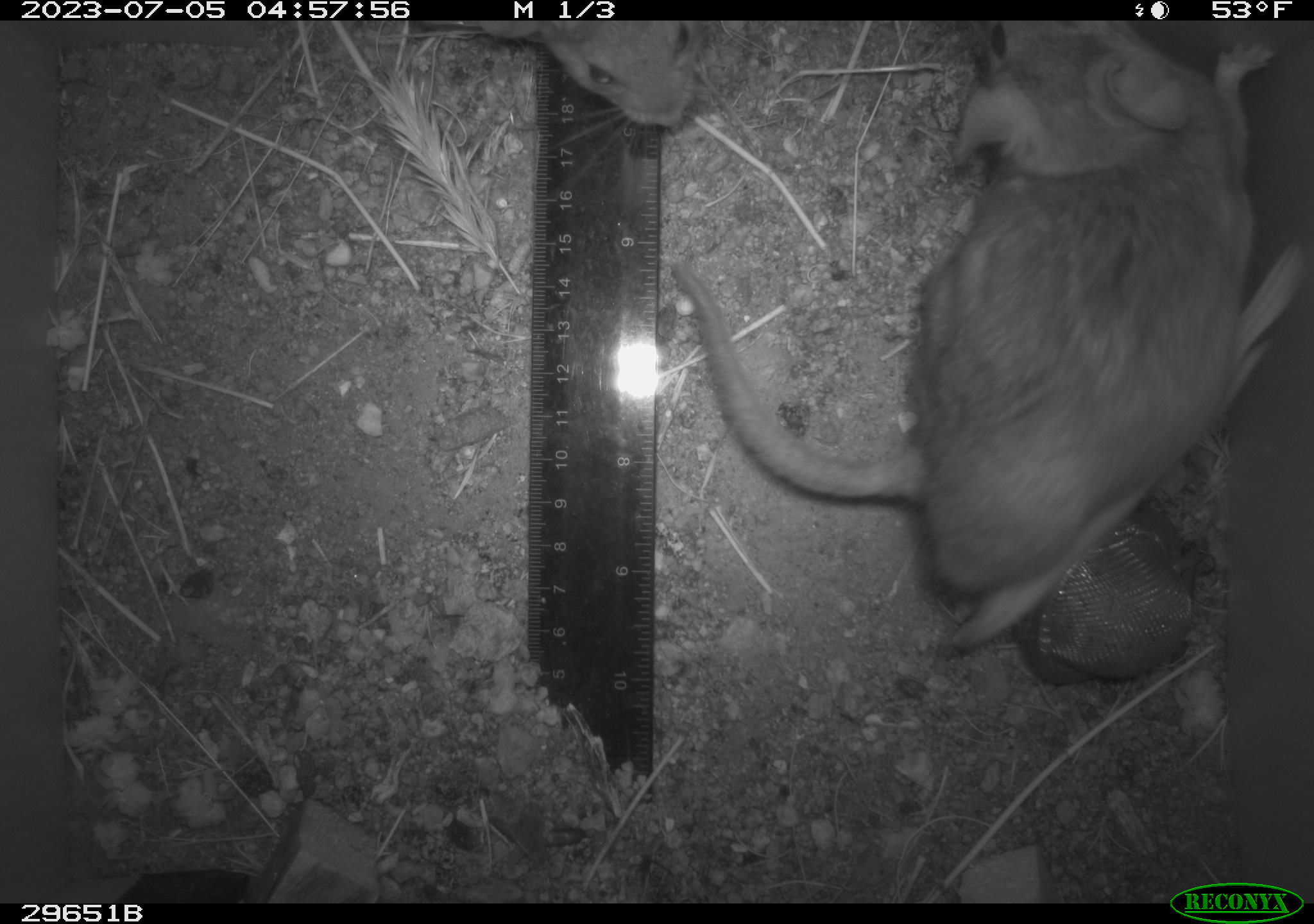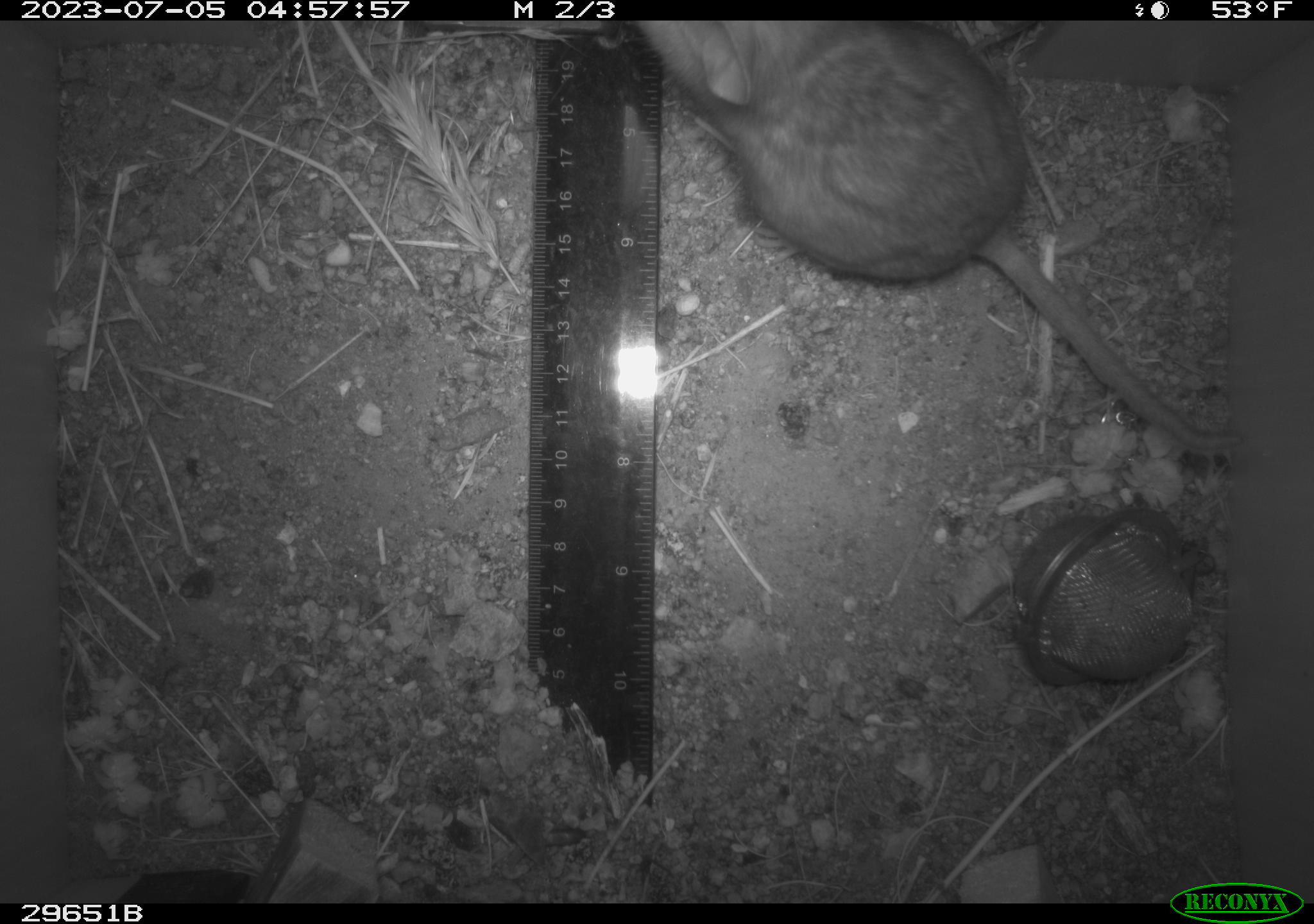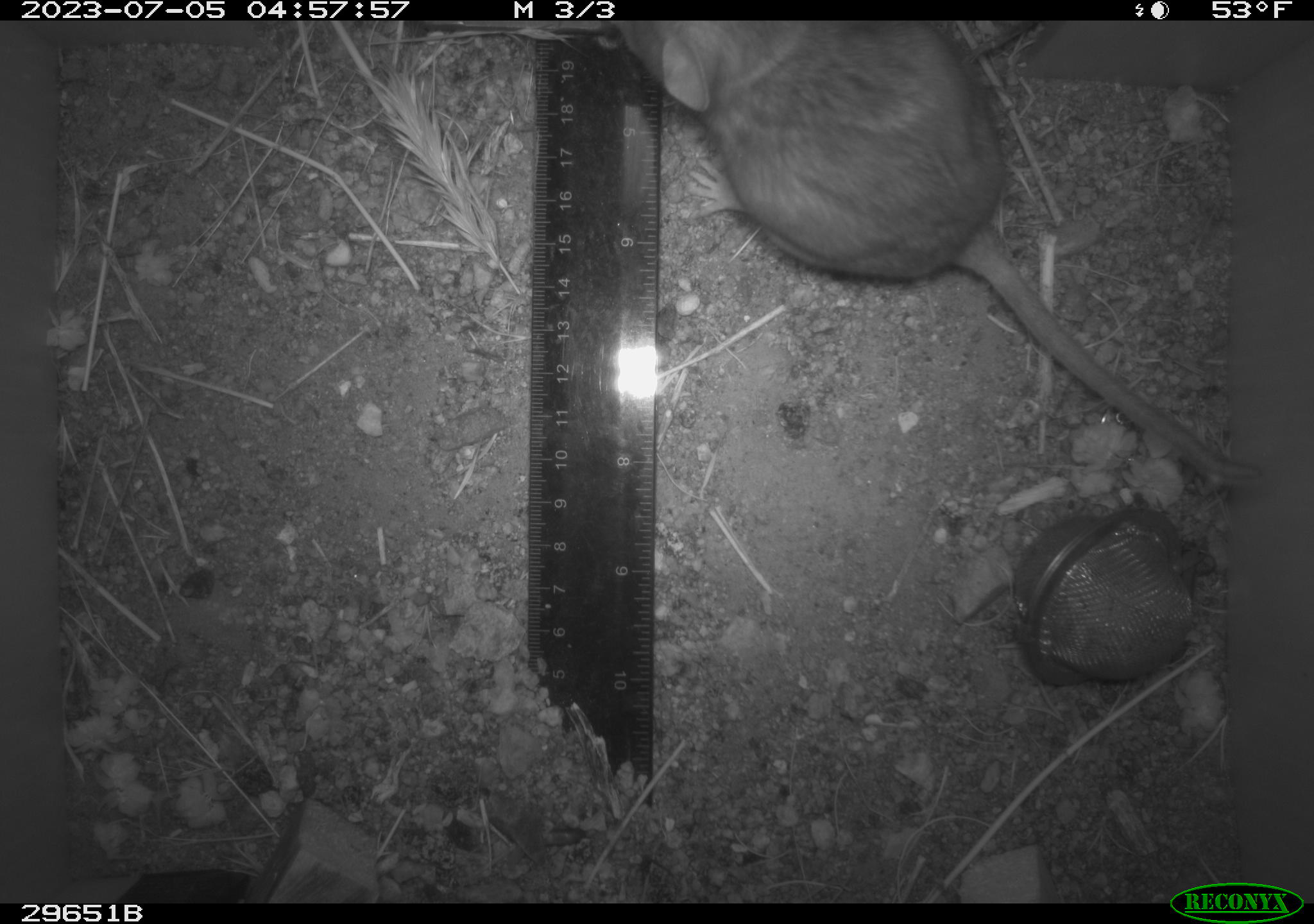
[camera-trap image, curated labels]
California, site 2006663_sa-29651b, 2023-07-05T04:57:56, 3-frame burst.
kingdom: Animalia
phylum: Chordata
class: Mammalia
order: Rodentia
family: Cricetidae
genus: Neotoma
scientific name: Neotoma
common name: pack rat or woodrat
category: neotoma species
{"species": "neotoma species (pack rat or woodrat) (Neotoma)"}